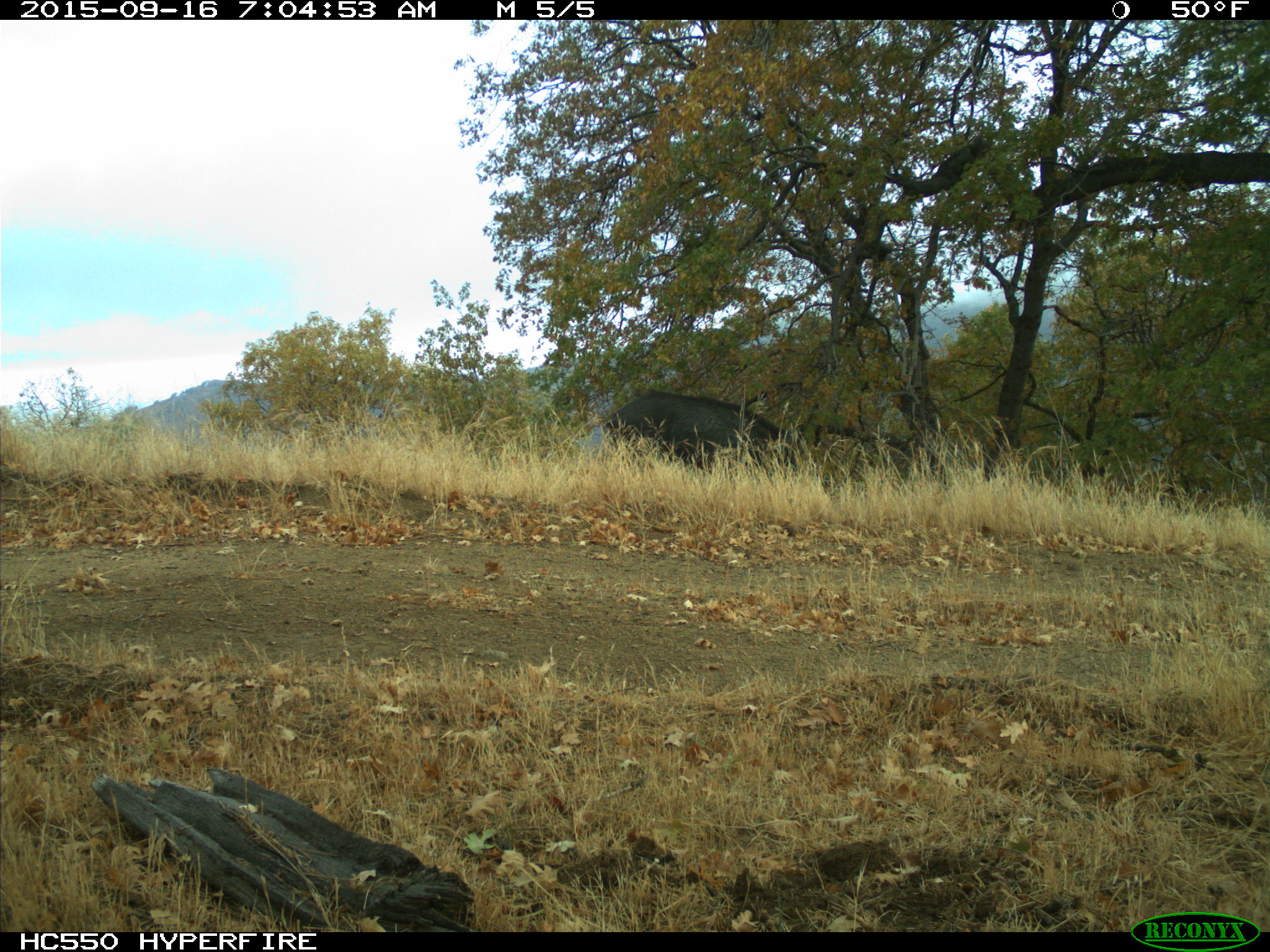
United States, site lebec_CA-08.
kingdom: Animalia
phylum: Chordata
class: Mammalia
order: Artiodactyla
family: Suidae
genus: Sus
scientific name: Sus scrofa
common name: wild boar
Sus scrofa (wild boar).